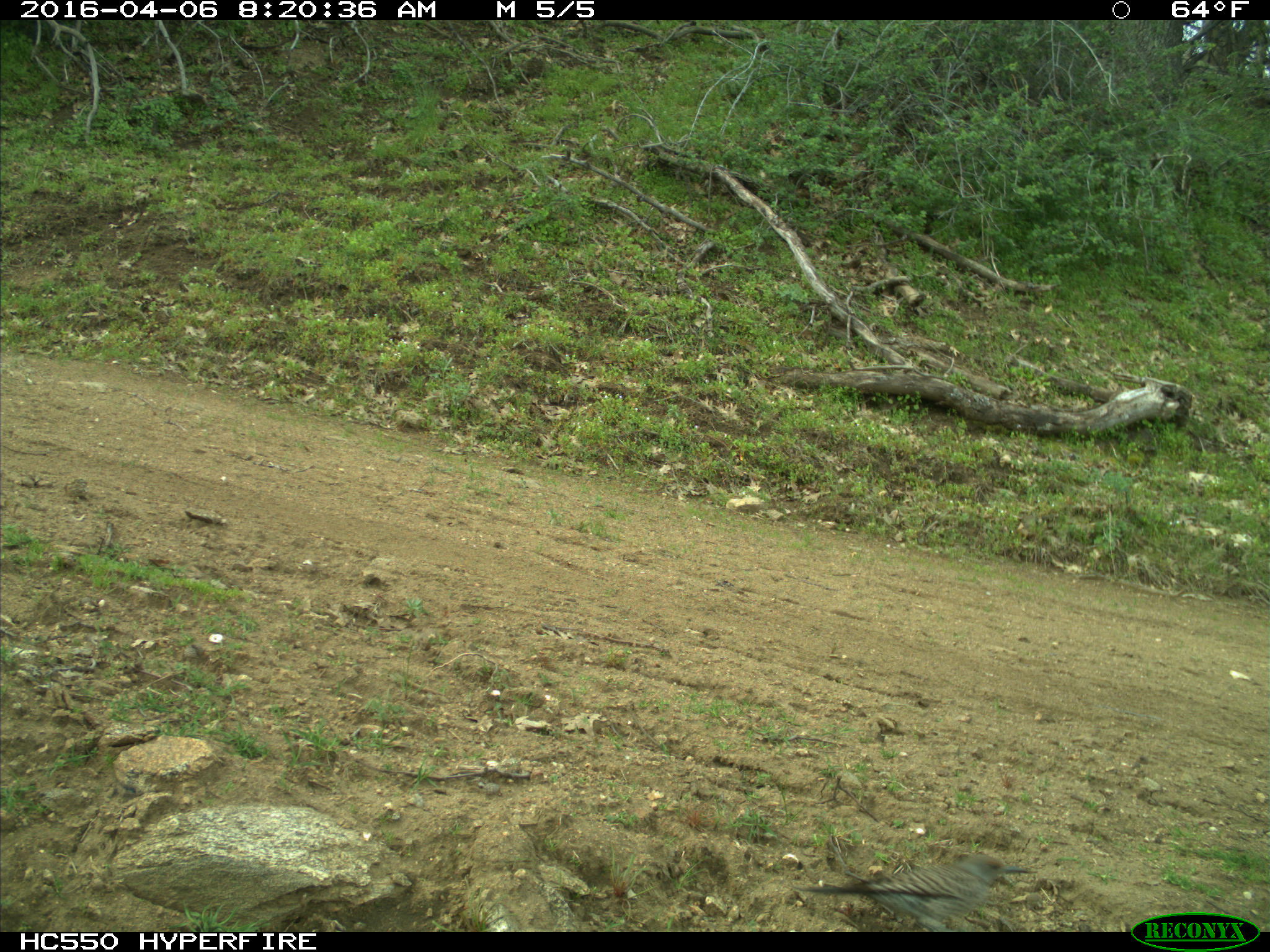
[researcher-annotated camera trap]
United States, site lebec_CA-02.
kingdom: Animalia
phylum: Chordata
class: Aves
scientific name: Aves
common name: birds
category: unidentified bird